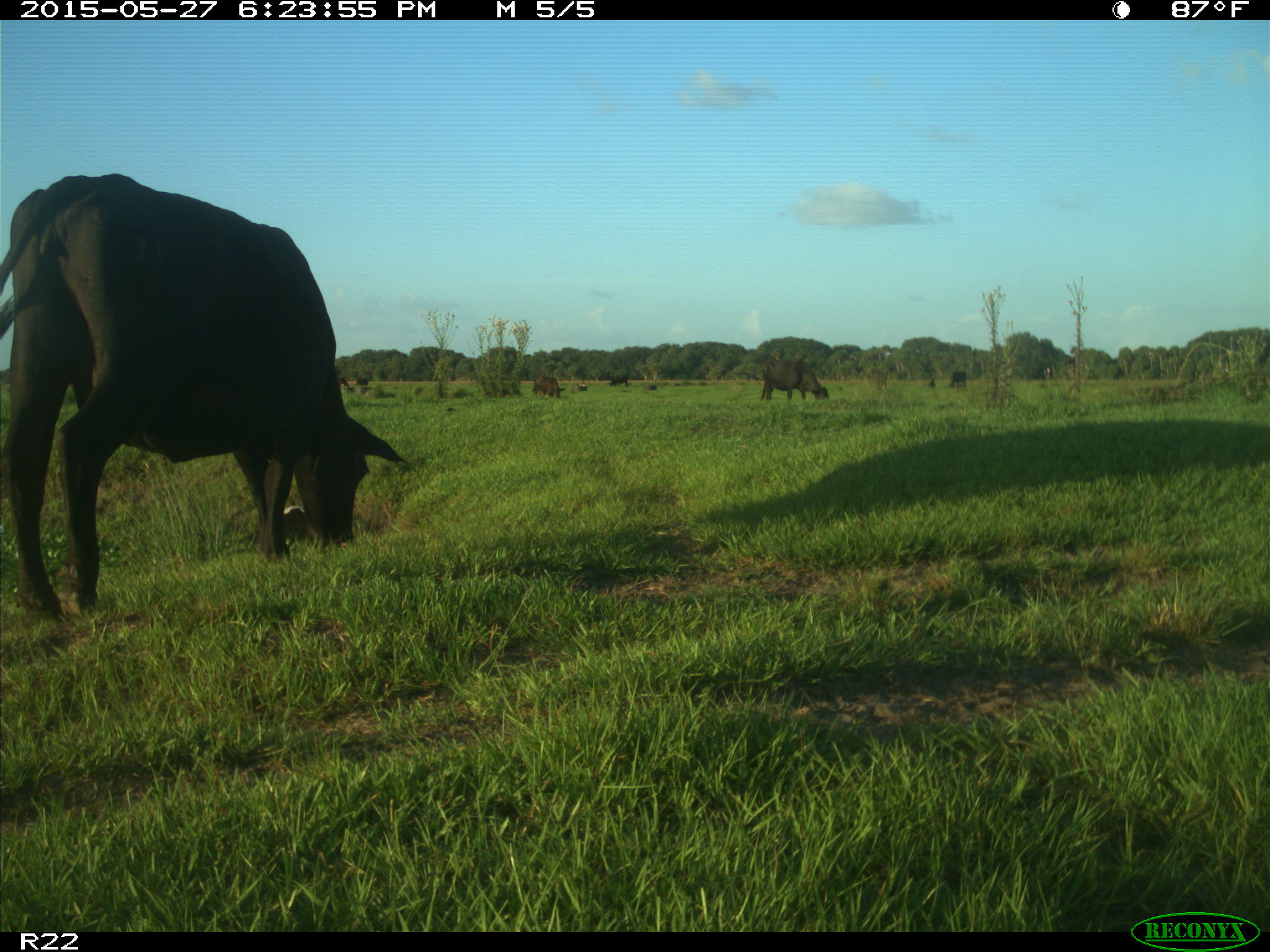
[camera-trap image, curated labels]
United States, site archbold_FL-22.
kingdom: Animalia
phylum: Chordata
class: Mammalia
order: Artiodactyla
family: Bovidae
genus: Bos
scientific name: Bos taurus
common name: domestic cow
Bos taurus (domestic cow).